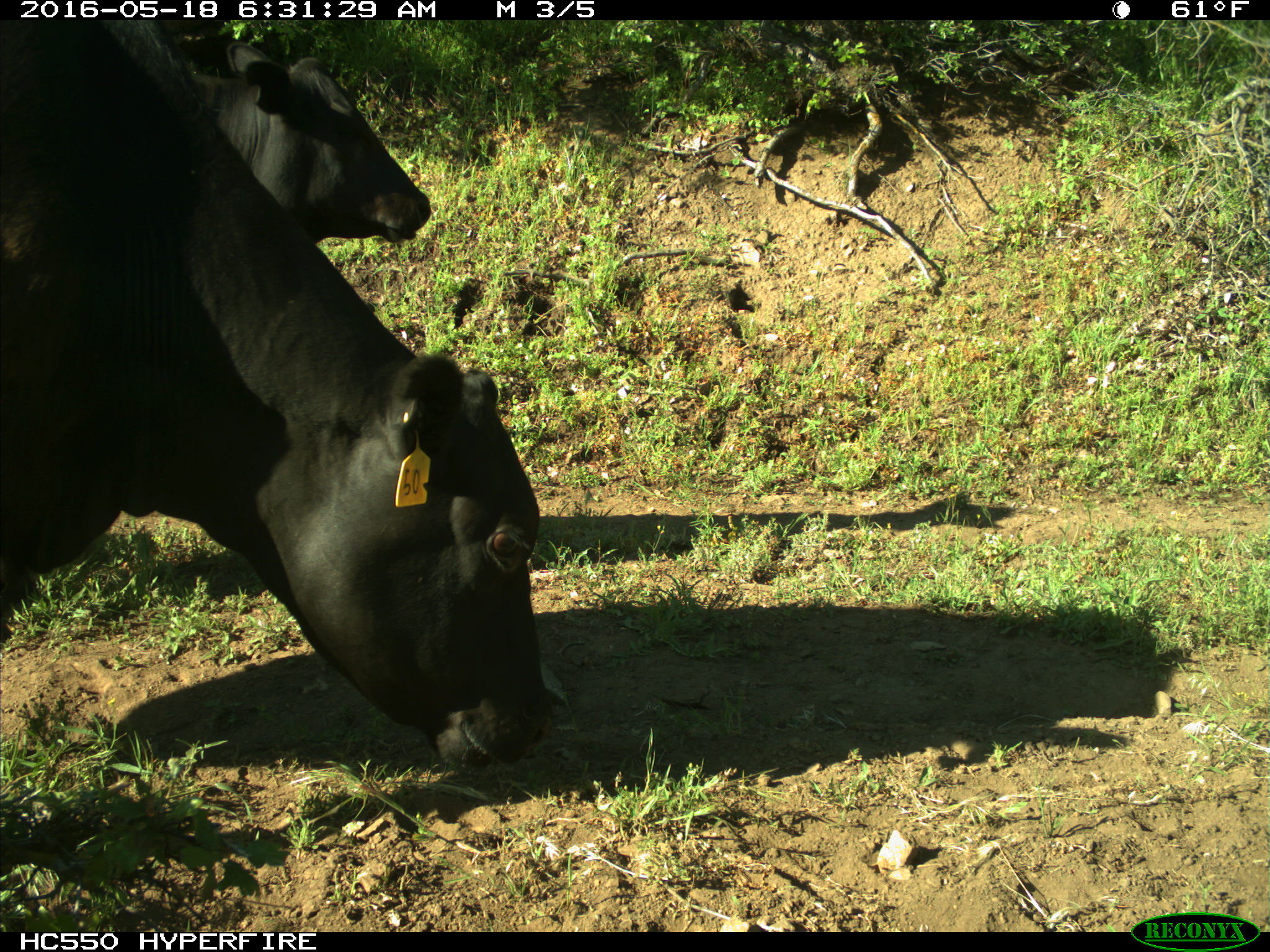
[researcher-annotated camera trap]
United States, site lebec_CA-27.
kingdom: Animalia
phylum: Chordata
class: Mammalia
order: Artiodactyla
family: Bovidae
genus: Bos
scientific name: Bos taurus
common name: domestic cow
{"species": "Bos taurus (domestic cow)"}